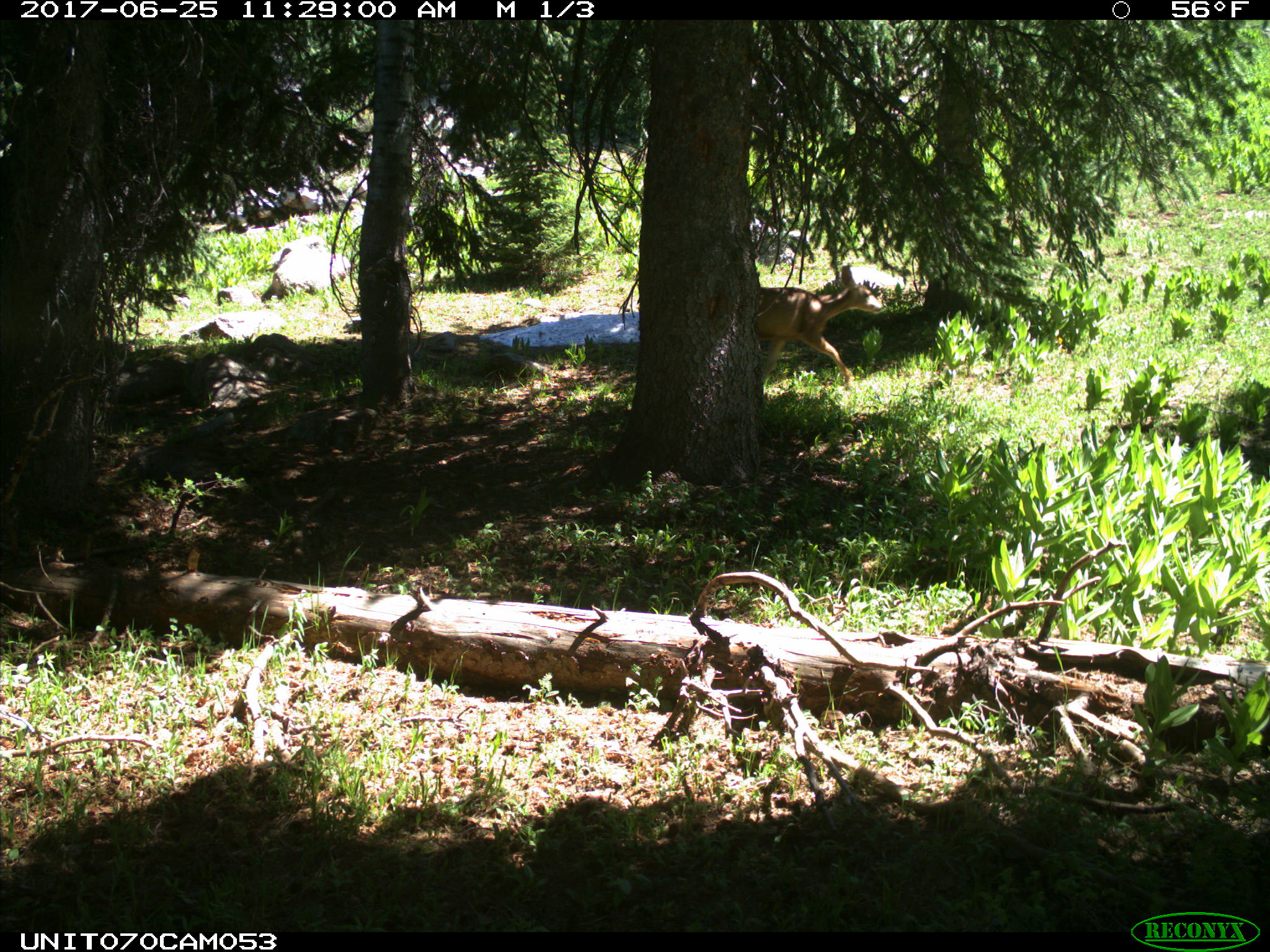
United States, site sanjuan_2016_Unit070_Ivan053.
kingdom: Animalia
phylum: Chordata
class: Mammalia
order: Artiodactyla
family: Cervidae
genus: Odocoileus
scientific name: Odocoileus hemionus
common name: mule deer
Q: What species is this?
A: Odocoileus hemionus (mule deer).